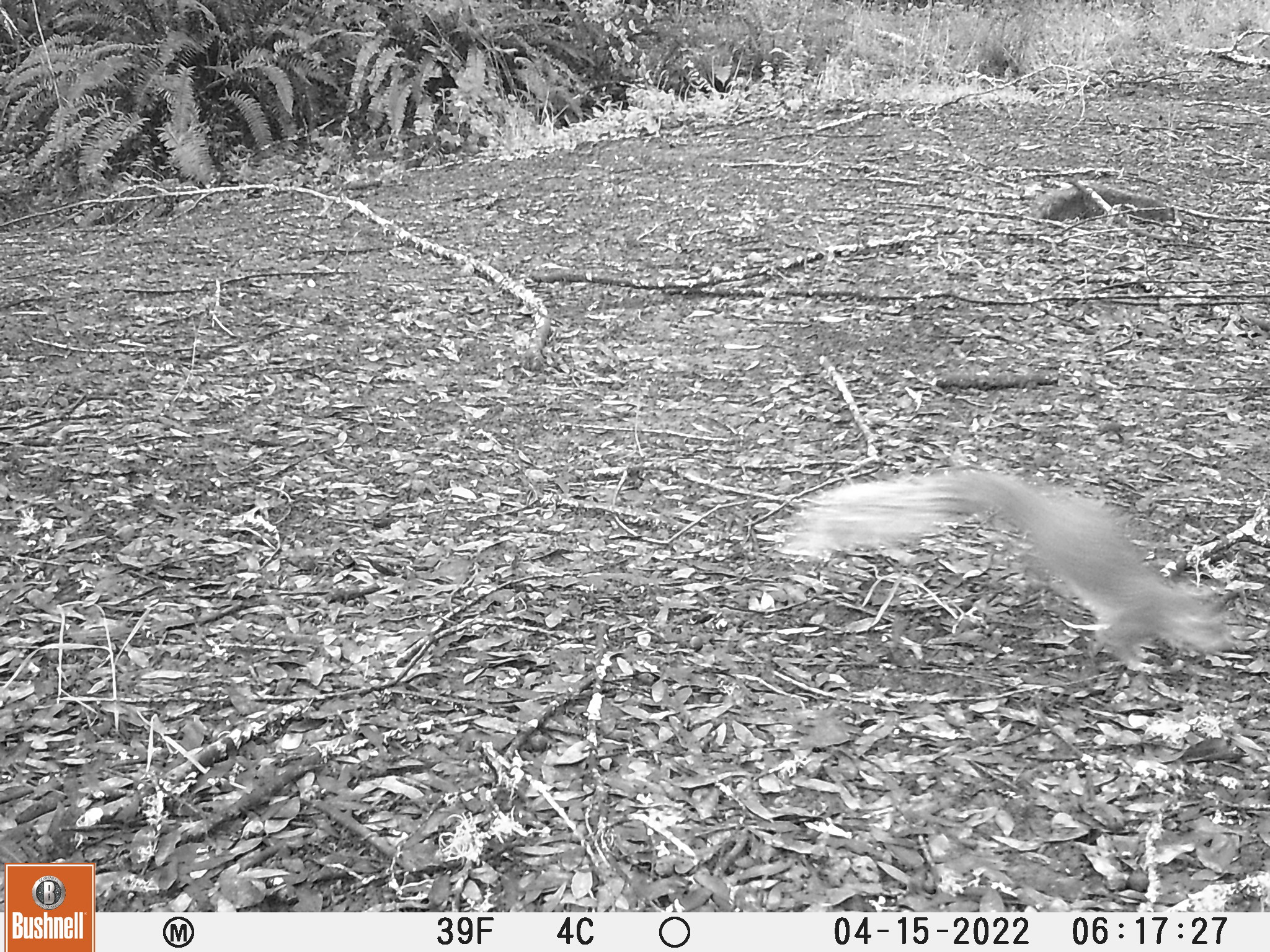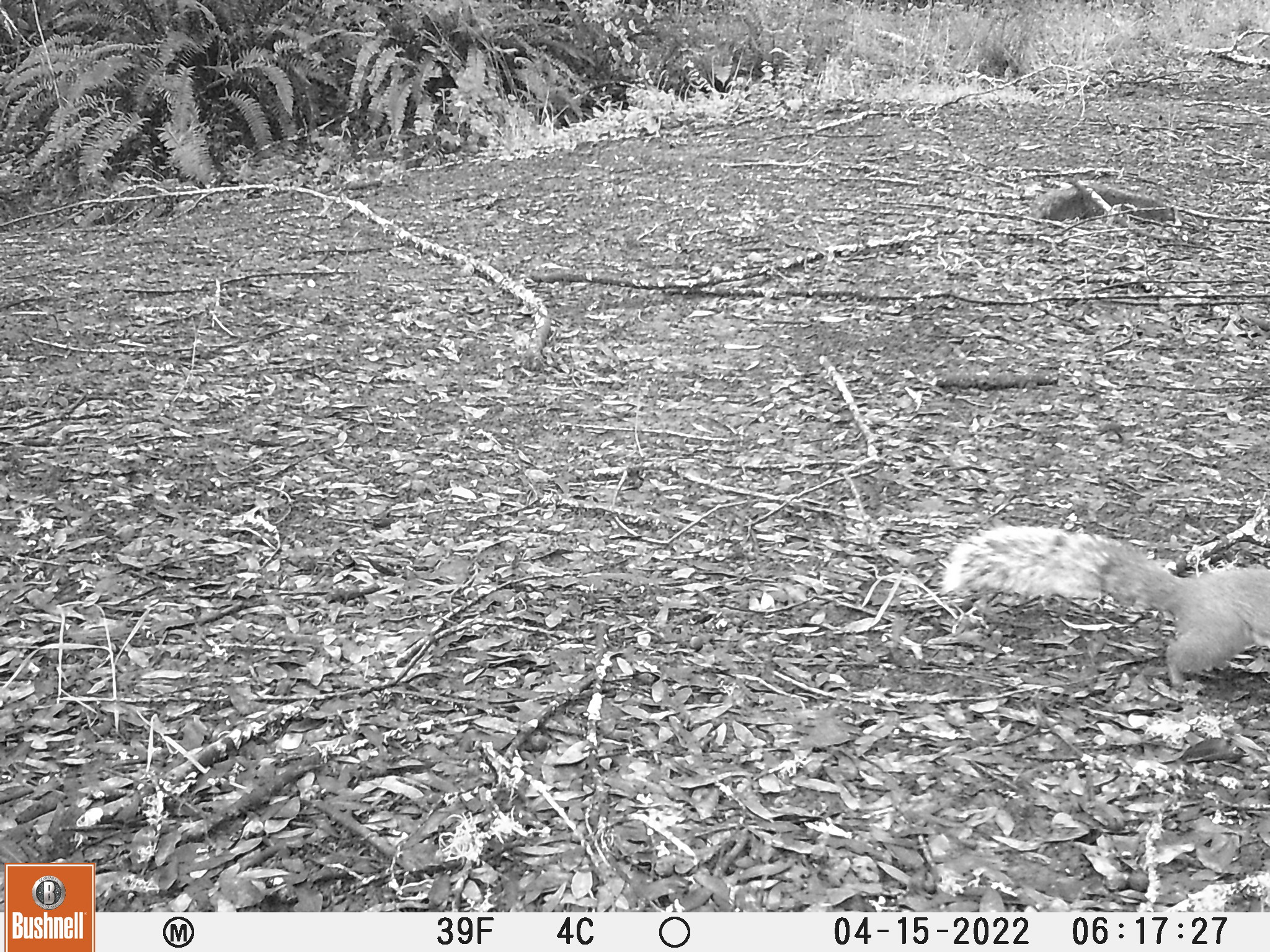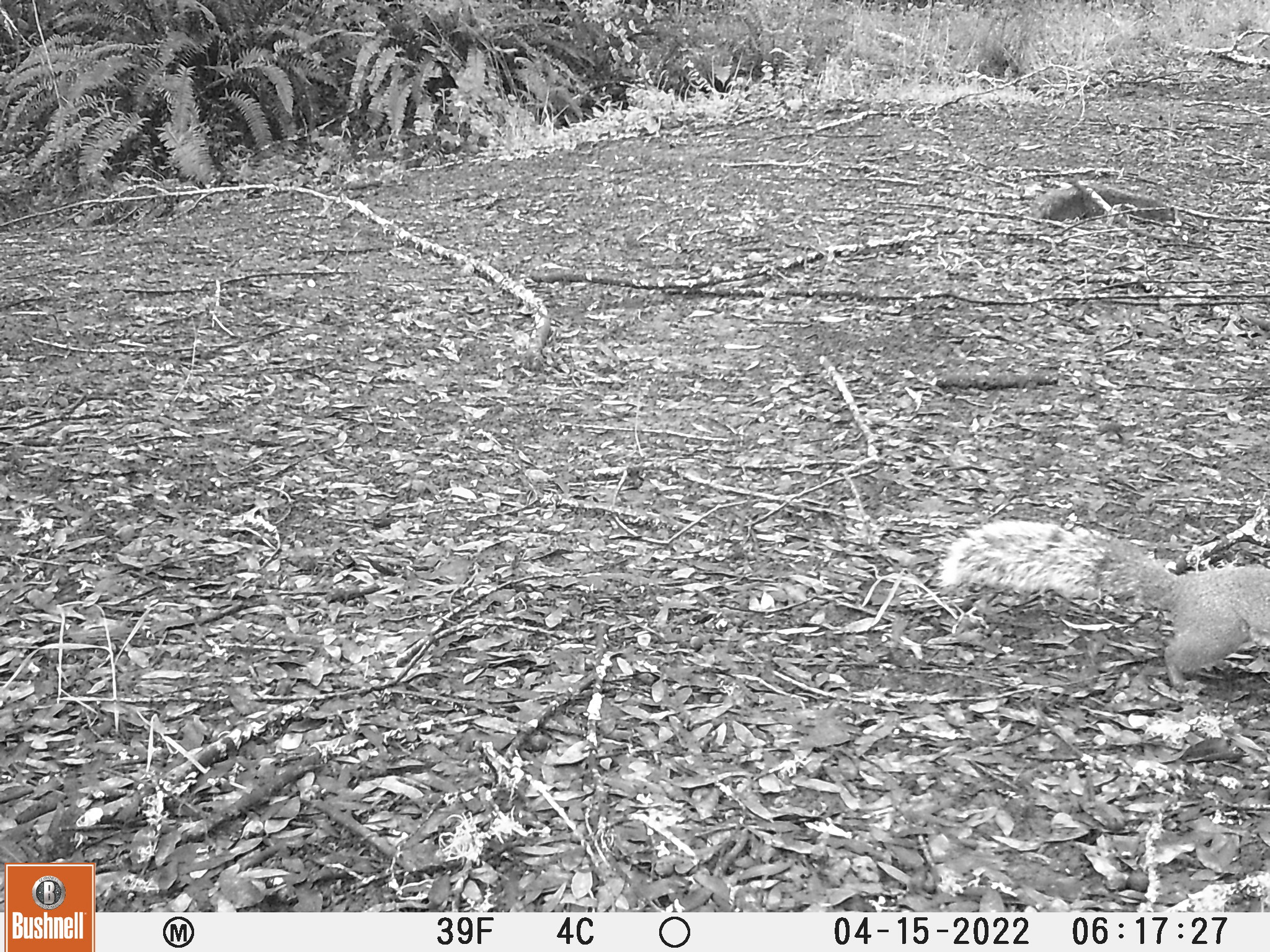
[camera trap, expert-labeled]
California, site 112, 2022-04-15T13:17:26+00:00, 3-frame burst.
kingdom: Animalia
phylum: Chordata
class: Mammalia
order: Rodentia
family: Sciuridae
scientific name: Sciuridae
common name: squirrel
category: unknown squirrel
Unknown squirrel (squirrel) (Sciuridae).